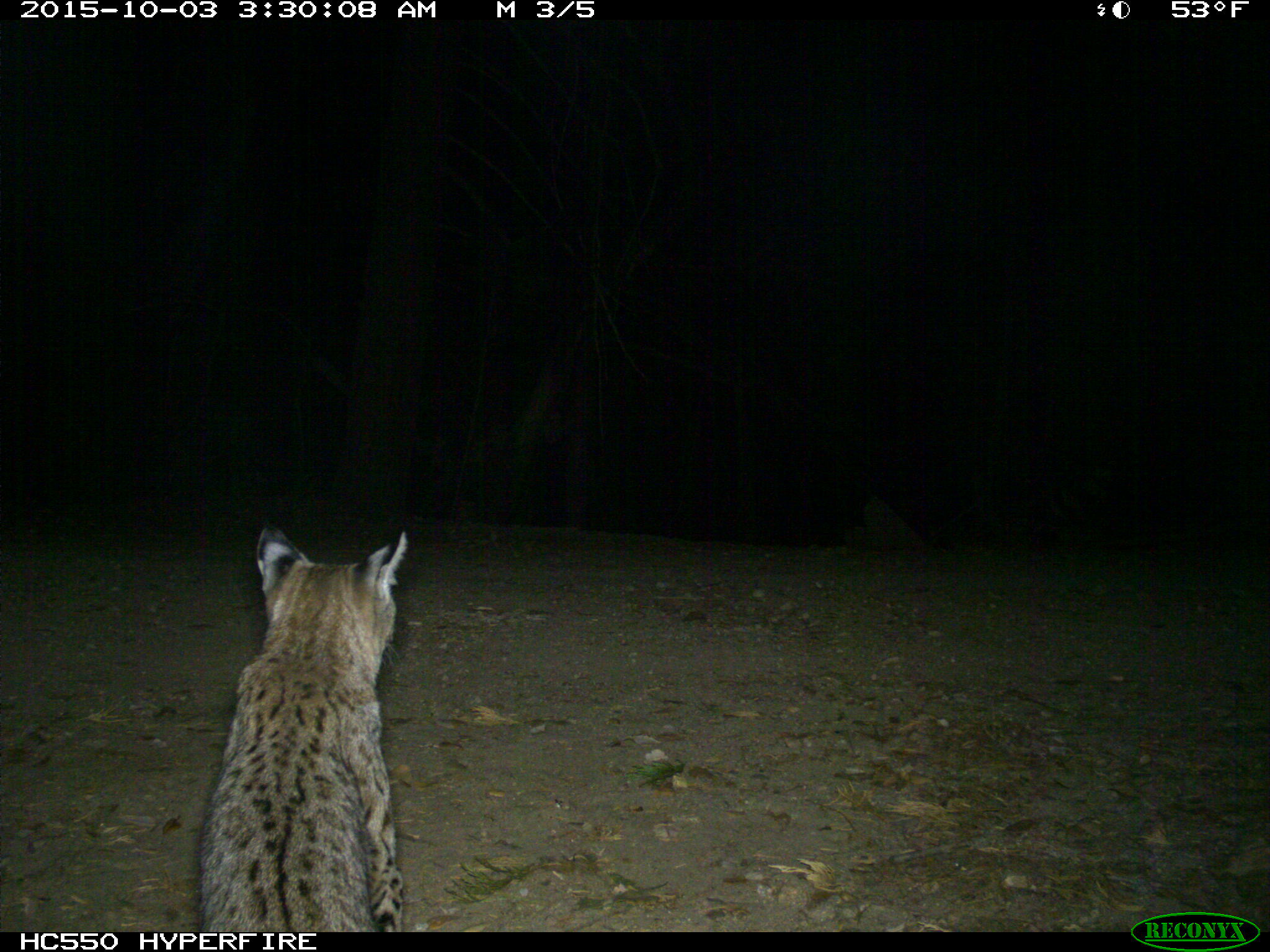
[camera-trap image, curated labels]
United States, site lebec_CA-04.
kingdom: Animalia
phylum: Chordata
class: Mammalia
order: Carnivora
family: Felidae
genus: Lynx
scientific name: Lynx rufus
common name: bobcat